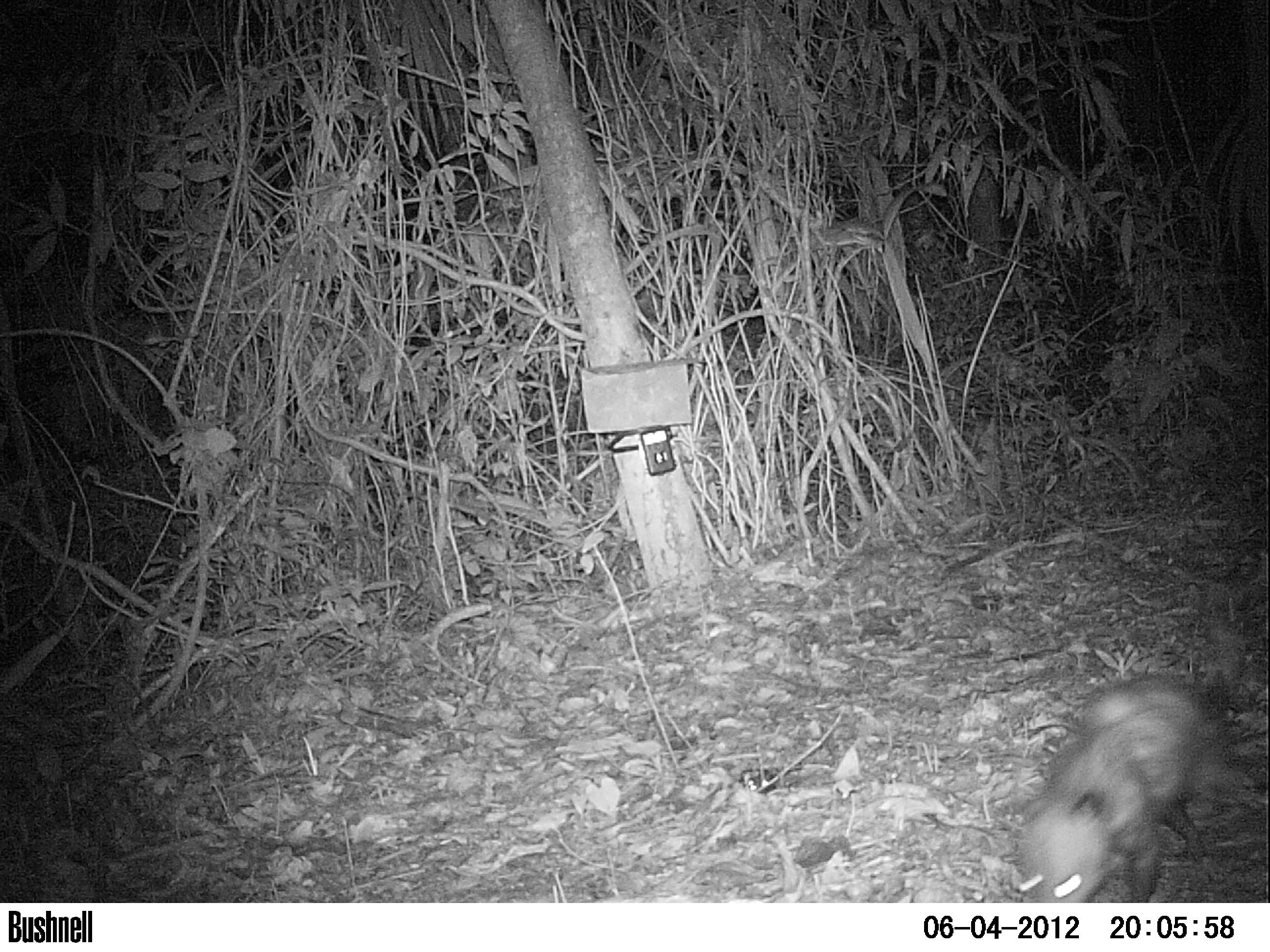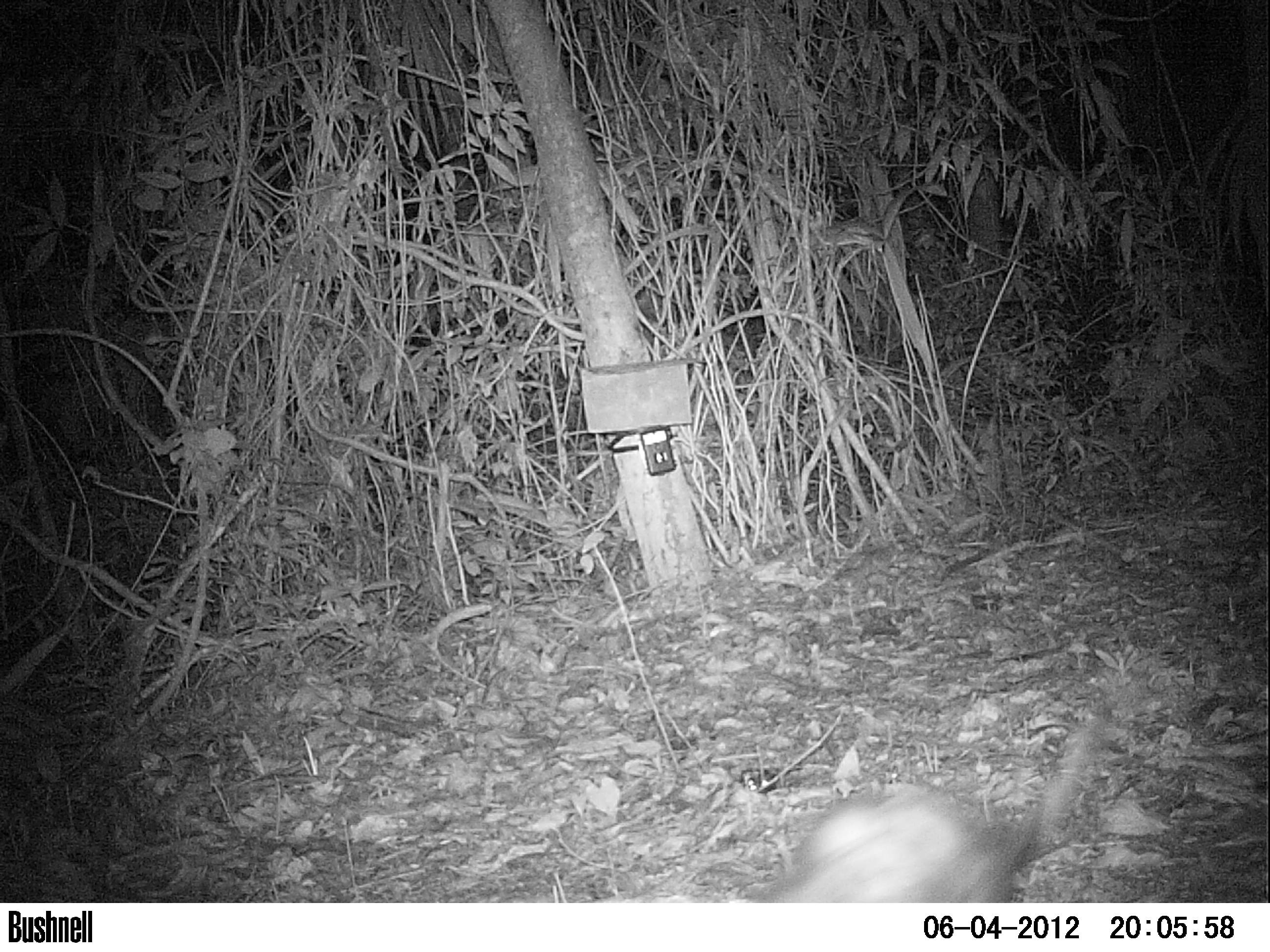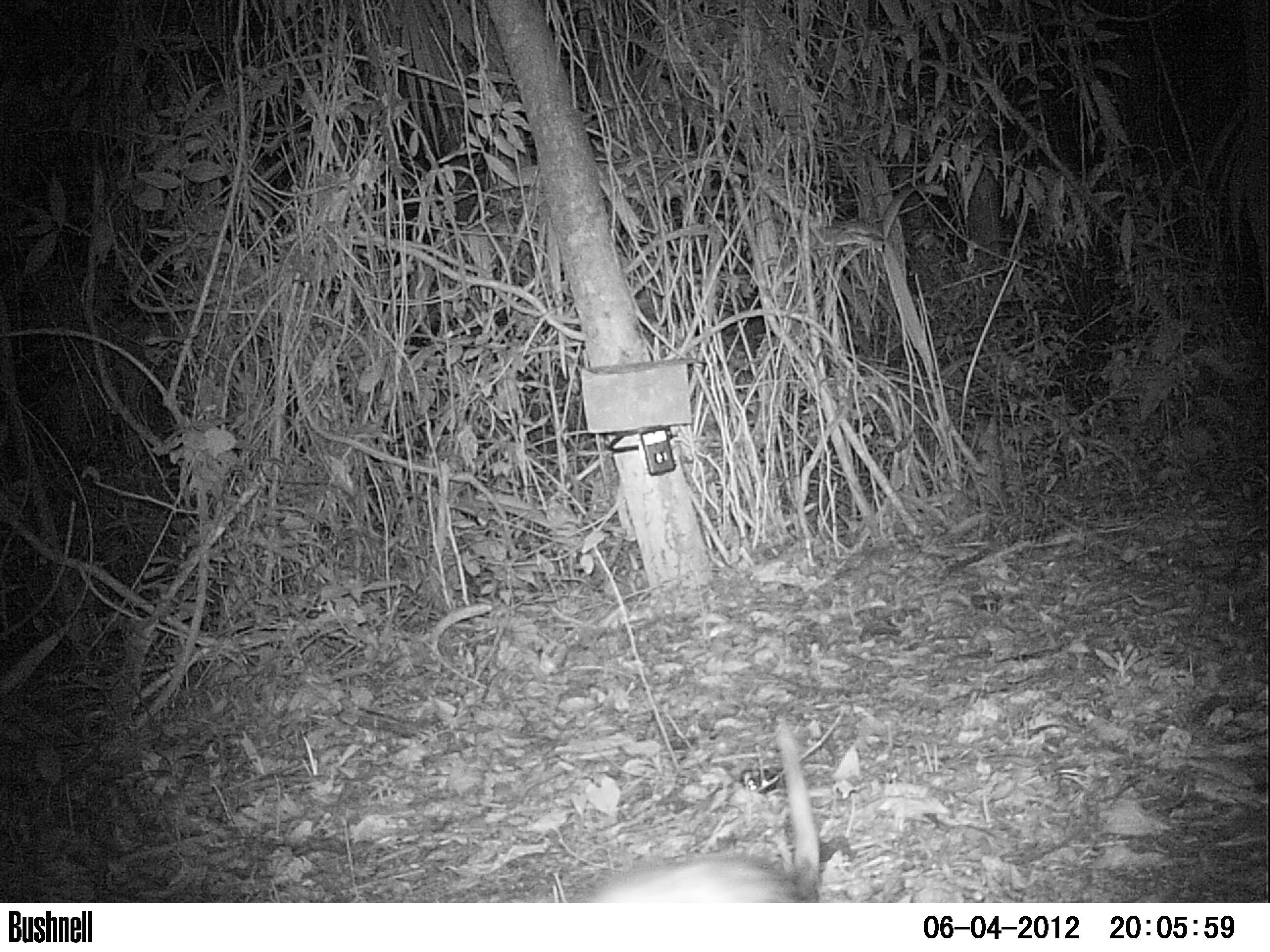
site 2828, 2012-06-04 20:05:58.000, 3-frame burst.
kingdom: Animalia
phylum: Chordata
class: Mammalia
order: Didelphimorphia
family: Didelphidae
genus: Didelphis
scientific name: Didelphis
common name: american opossums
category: didelphis sp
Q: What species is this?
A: Didelphis sp (american opossums) (Didelphis).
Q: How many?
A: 1.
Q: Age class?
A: Adult.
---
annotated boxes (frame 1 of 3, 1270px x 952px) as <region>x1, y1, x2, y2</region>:
didelphis sp: <region>1010, 615, 1270, 903</region>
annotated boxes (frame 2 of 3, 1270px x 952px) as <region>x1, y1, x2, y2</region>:
didelphis sp: <region>752, 714, 1107, 903</region>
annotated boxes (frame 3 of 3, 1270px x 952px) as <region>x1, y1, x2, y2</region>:
didelphis sp: <region>589, 712, 821, 903</region>